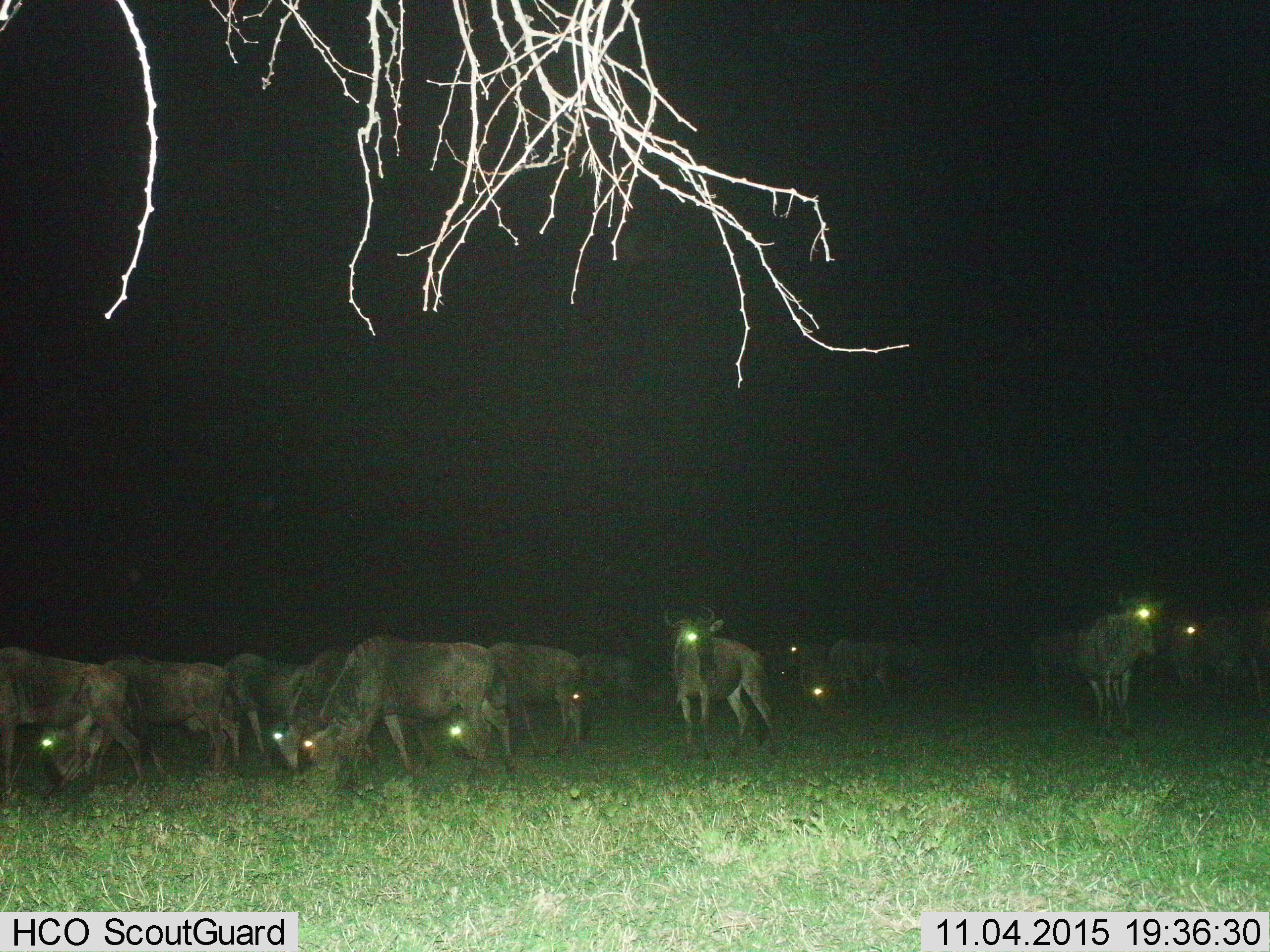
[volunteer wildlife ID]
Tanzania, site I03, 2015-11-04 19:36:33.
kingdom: Animalia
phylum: Chordata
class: Mammalia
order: Artiodactyla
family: Bovidae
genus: Connochaetes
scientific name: Connochaetes taurinus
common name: blue wildebeest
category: wildebeest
Wildebeest (blue wildebeest) (Connochaetes taurinus), count 11-50. Behavior (volunteer vote fractions): standing 89%, resting 11%, moving 11%, interacting 0%. Young present (vote fraction): 0%. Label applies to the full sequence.